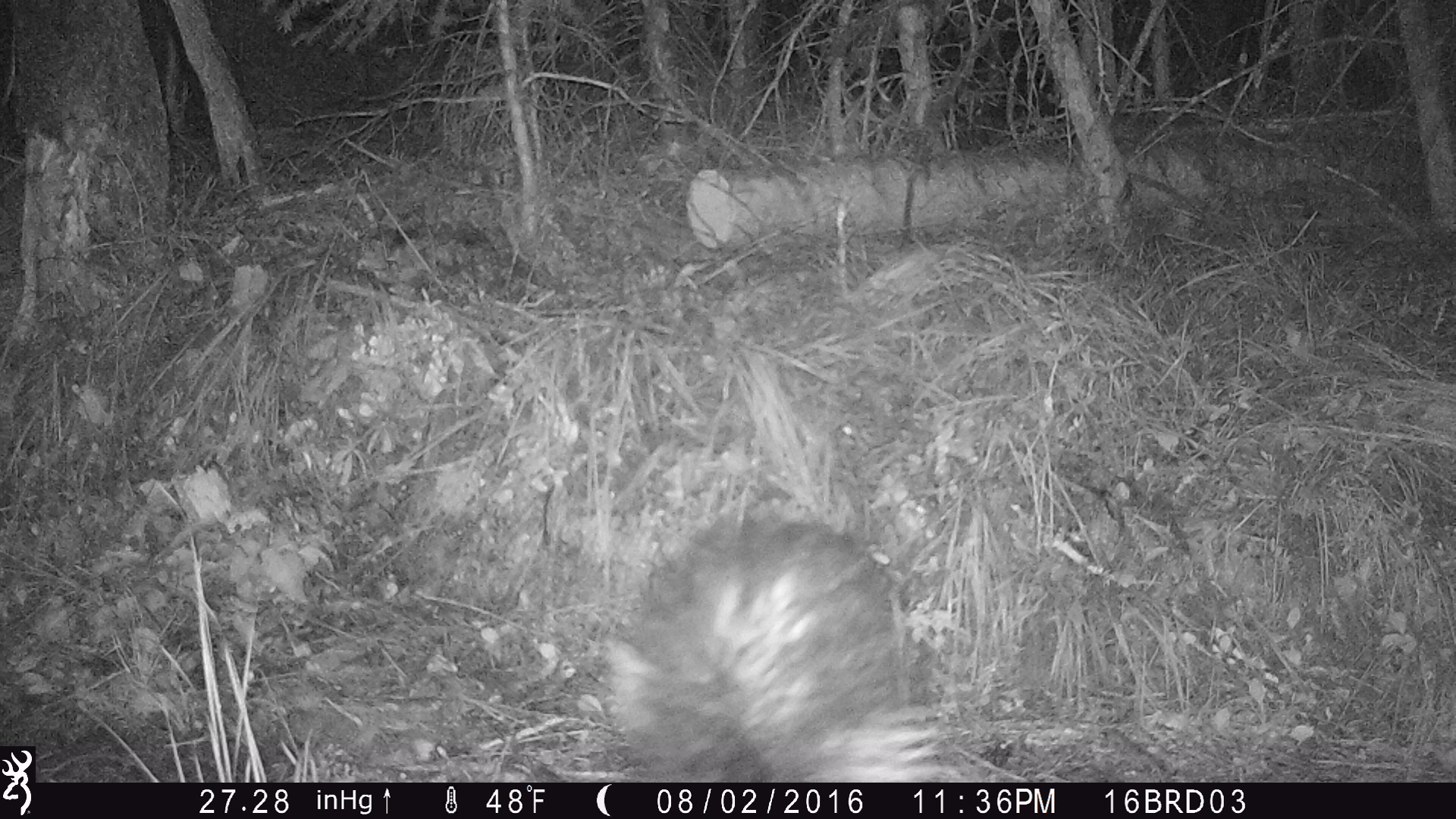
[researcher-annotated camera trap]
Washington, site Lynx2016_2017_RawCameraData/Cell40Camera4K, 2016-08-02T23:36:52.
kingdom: Animalia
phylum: Chordata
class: Mammalia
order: Carnivora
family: Mephitidae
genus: Mephitis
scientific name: Mephitis mephitis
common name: striped skunk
Mephitis mephitis (striped skunk). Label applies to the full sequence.